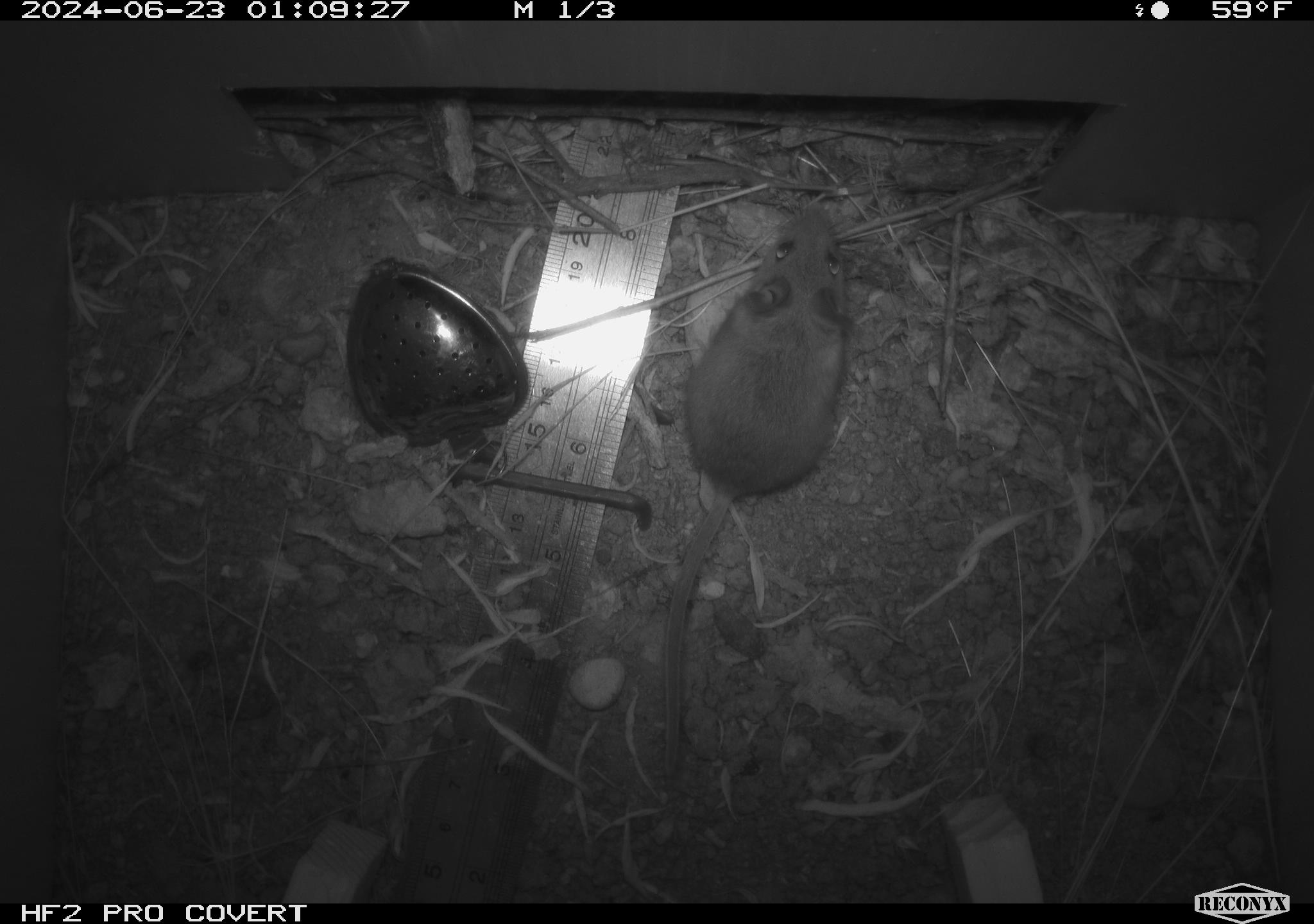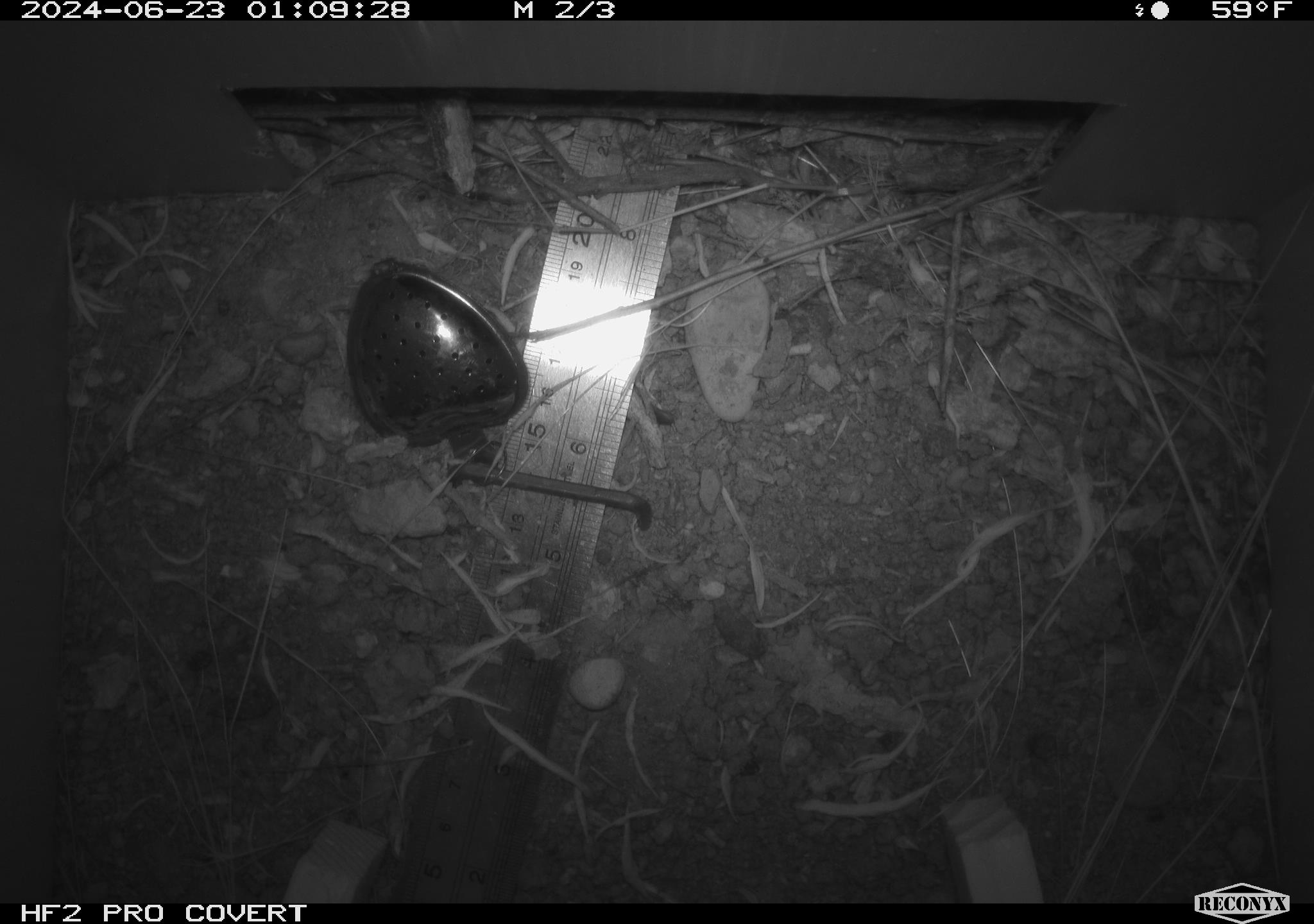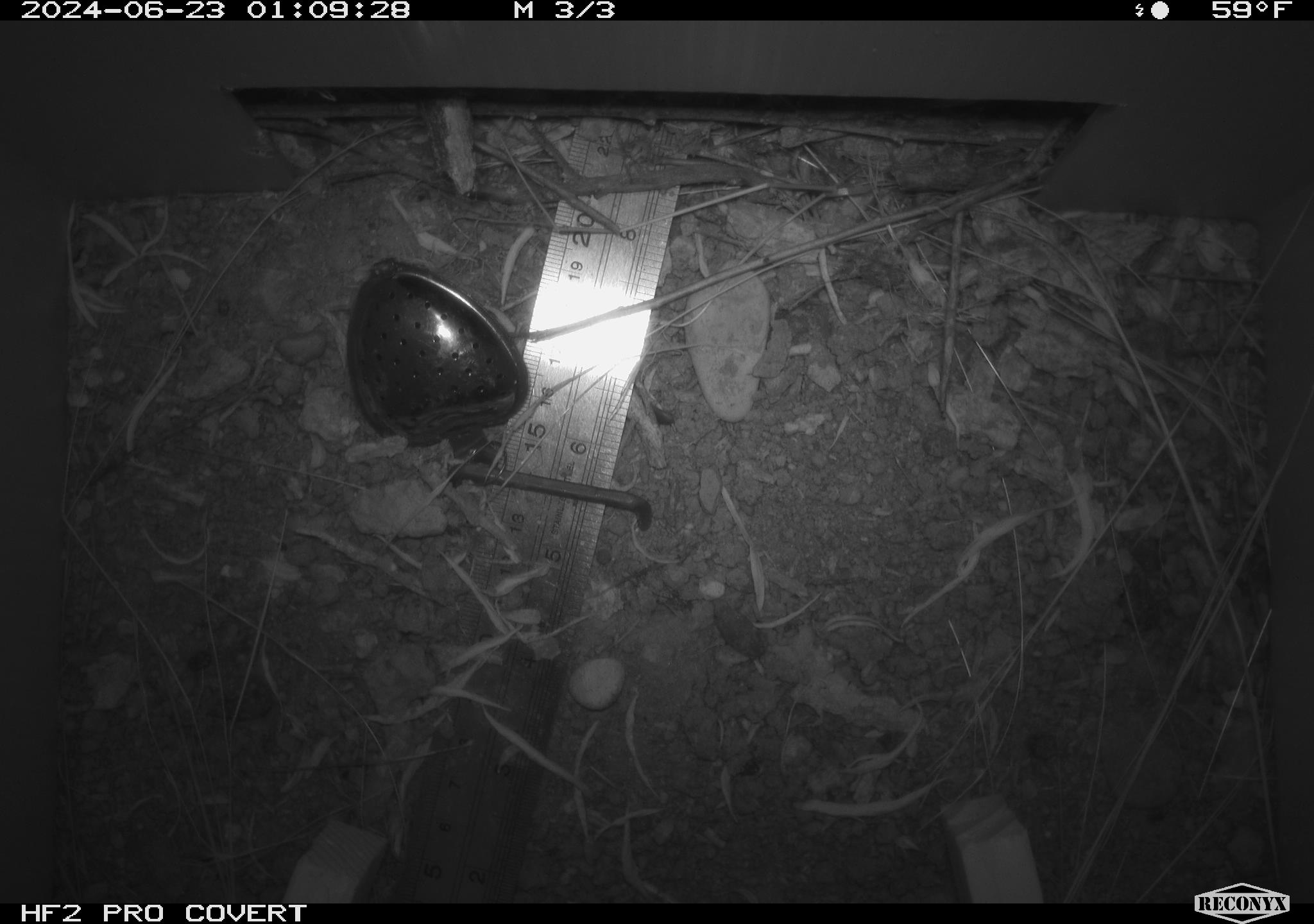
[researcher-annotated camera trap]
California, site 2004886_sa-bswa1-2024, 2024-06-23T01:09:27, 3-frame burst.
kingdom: Animalia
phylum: Chordata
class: Mammalia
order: Rodentia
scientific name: Rodentia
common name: mouse species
Mouse species (Rodentia).